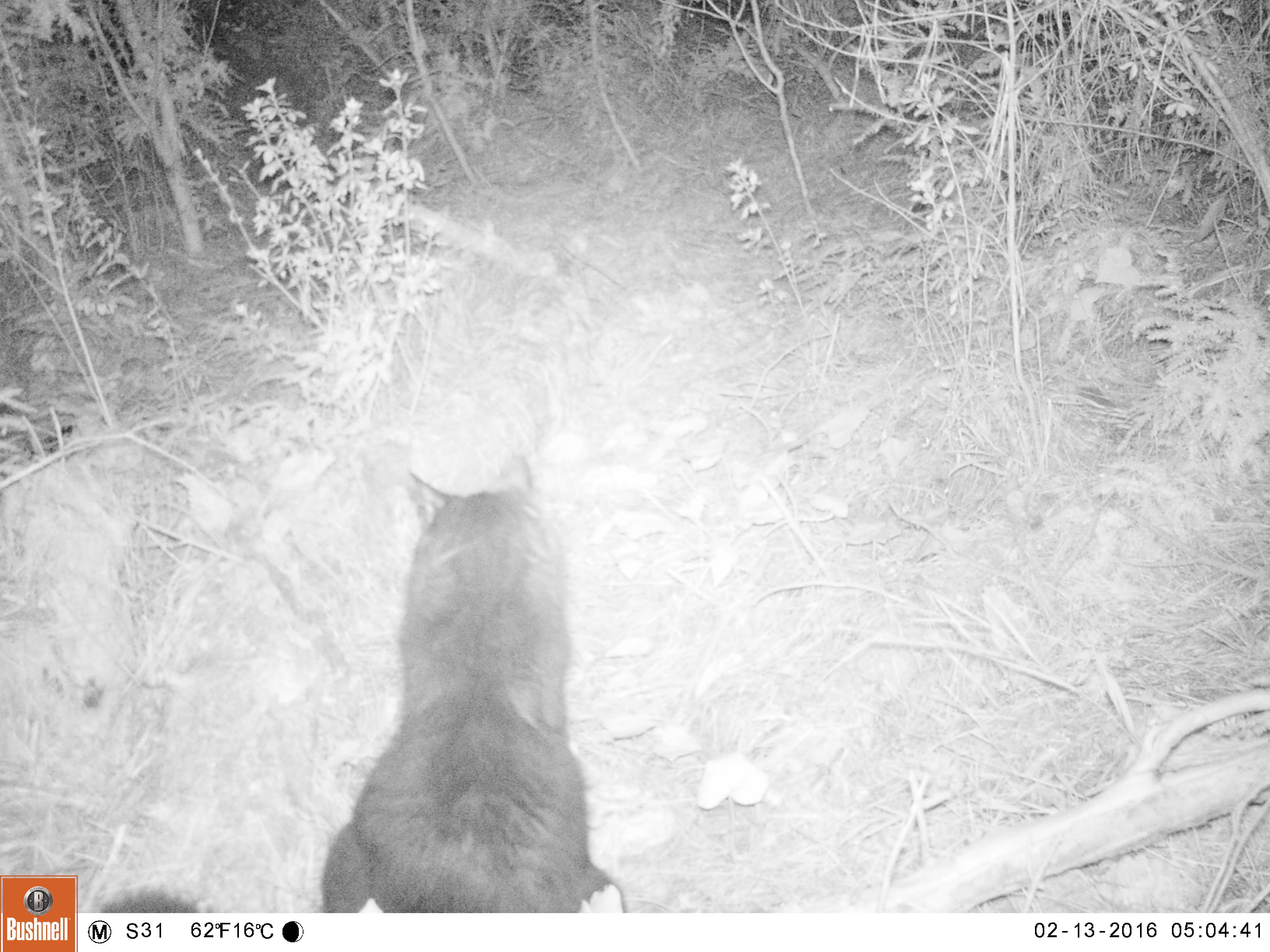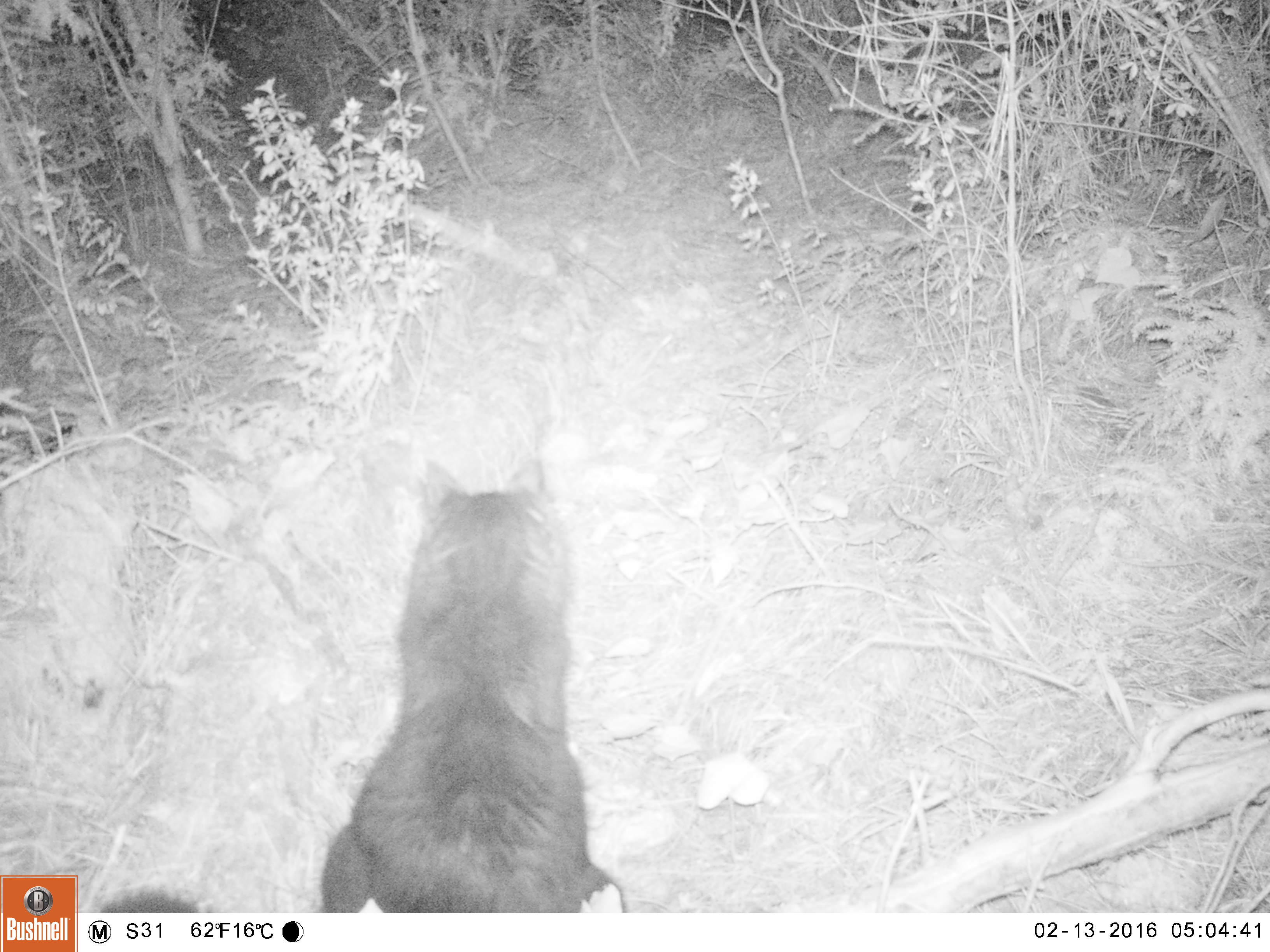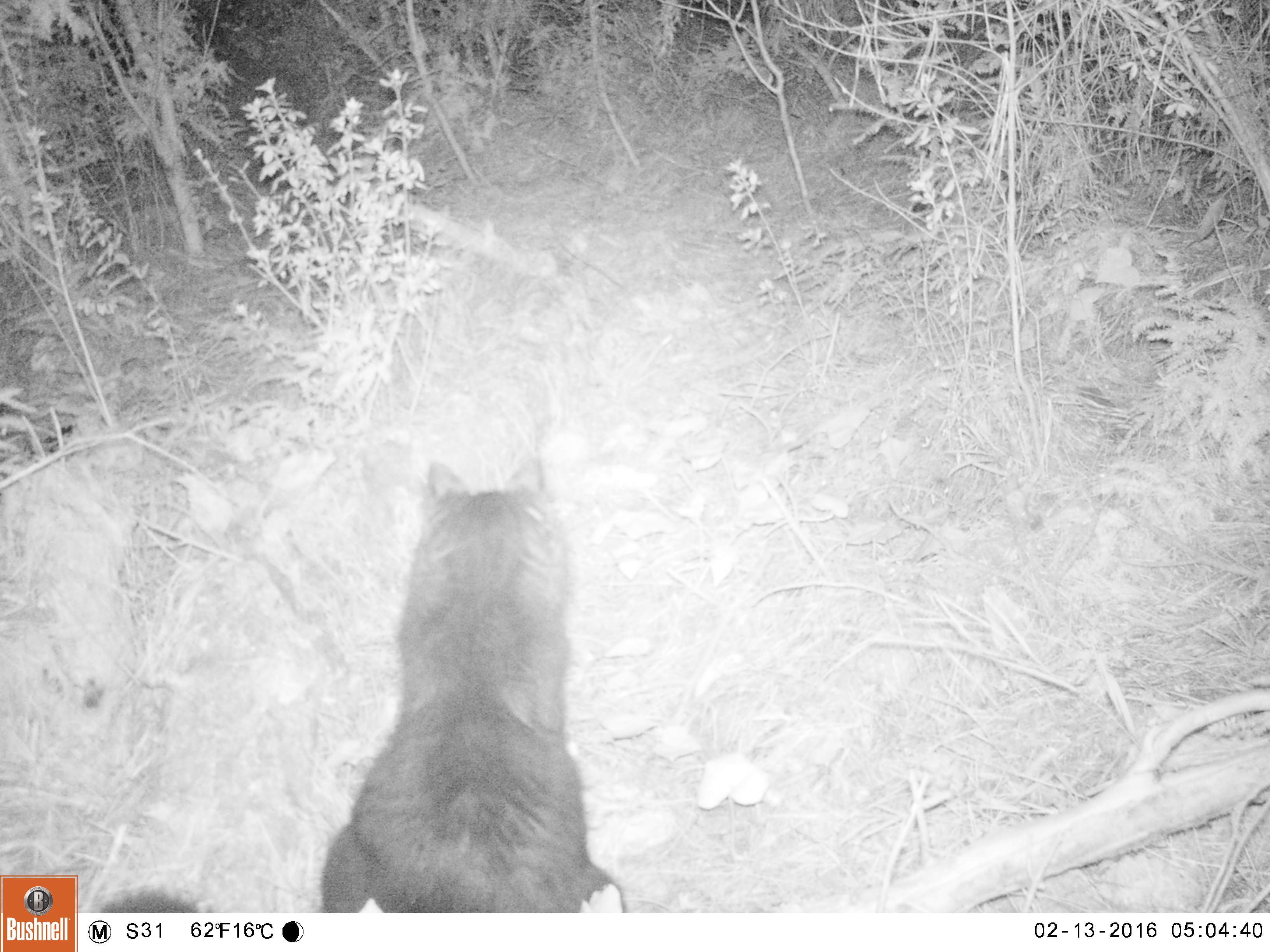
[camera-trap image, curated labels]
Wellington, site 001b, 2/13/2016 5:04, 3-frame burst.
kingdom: Animalia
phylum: Chordata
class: Mammalia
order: Carnivora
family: Felidae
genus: Felis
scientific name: Felis catus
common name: cat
Cat (Felis catus).